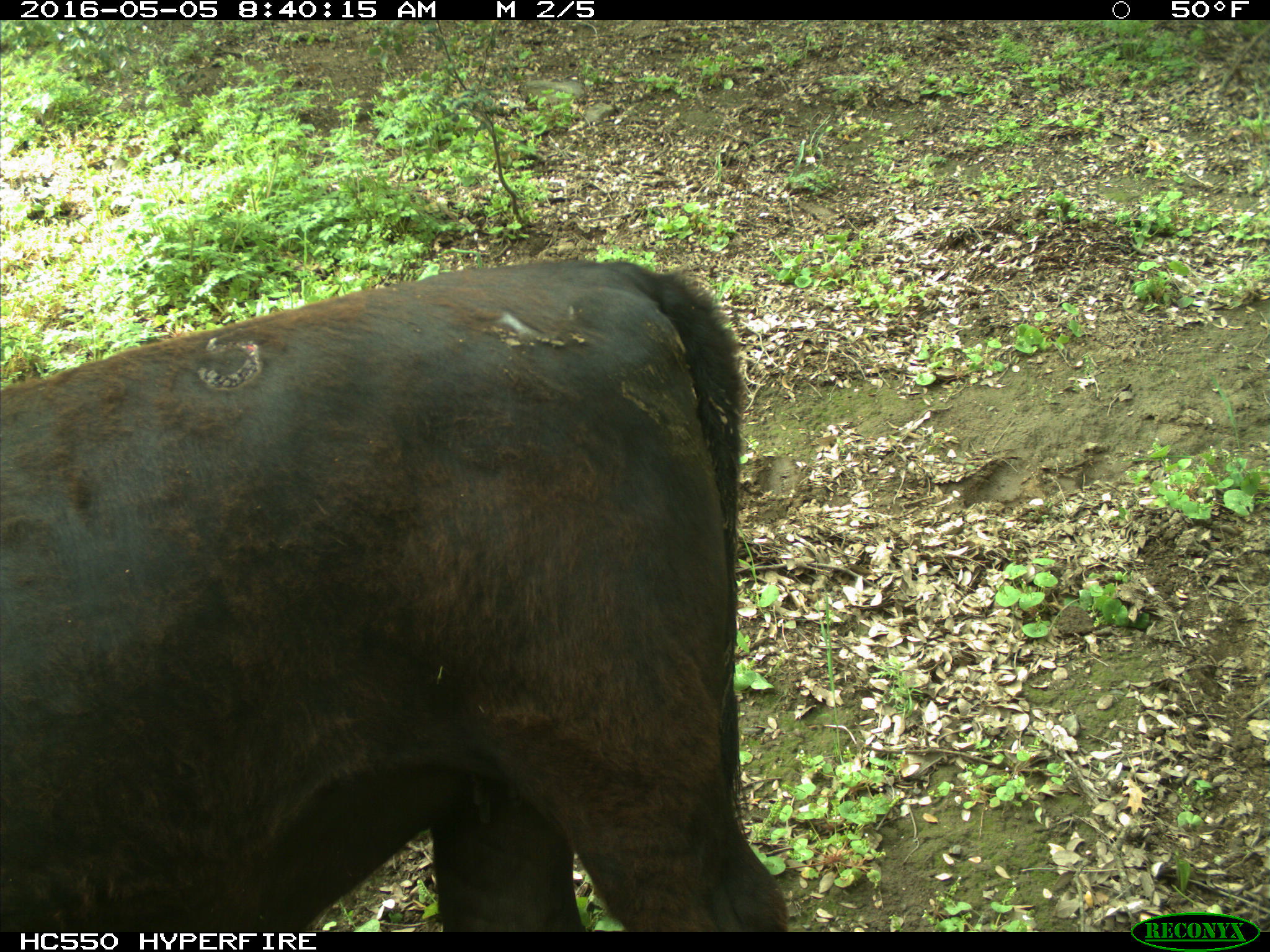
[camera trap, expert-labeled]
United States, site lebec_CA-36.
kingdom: Animalia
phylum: Chordata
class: Mammalia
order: Artiodactyla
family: Bovidae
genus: Bos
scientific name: Bos taurus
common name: domestic cow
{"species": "Bos taurus (domestic cow)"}